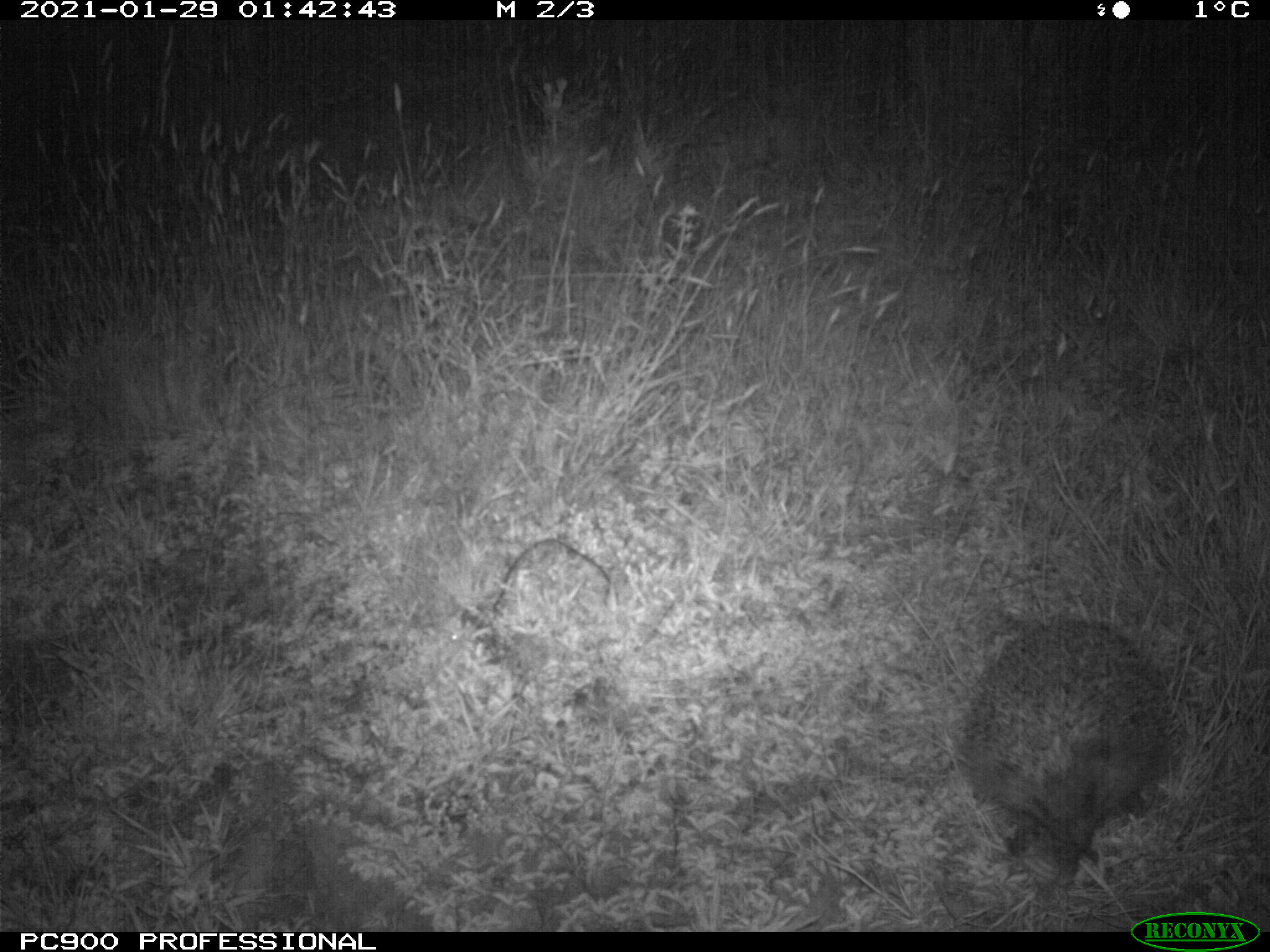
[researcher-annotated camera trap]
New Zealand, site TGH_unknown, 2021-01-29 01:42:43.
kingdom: Animalia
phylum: Chordata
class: Mammalia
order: Eulipotyphla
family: Erinaceidae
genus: Erinaceus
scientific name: Erinaceus europaeus europaeus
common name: european hedgehog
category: hedgehog